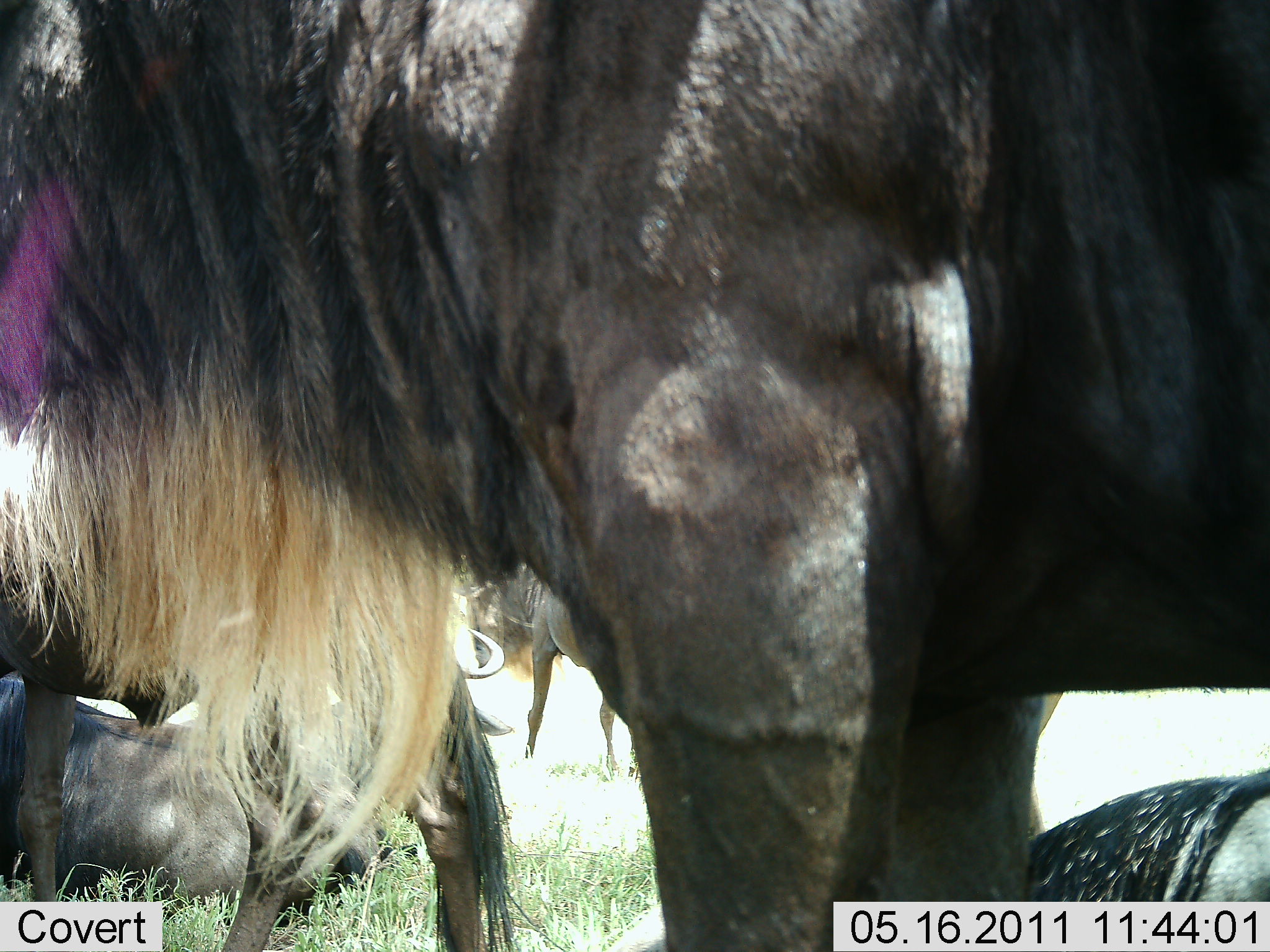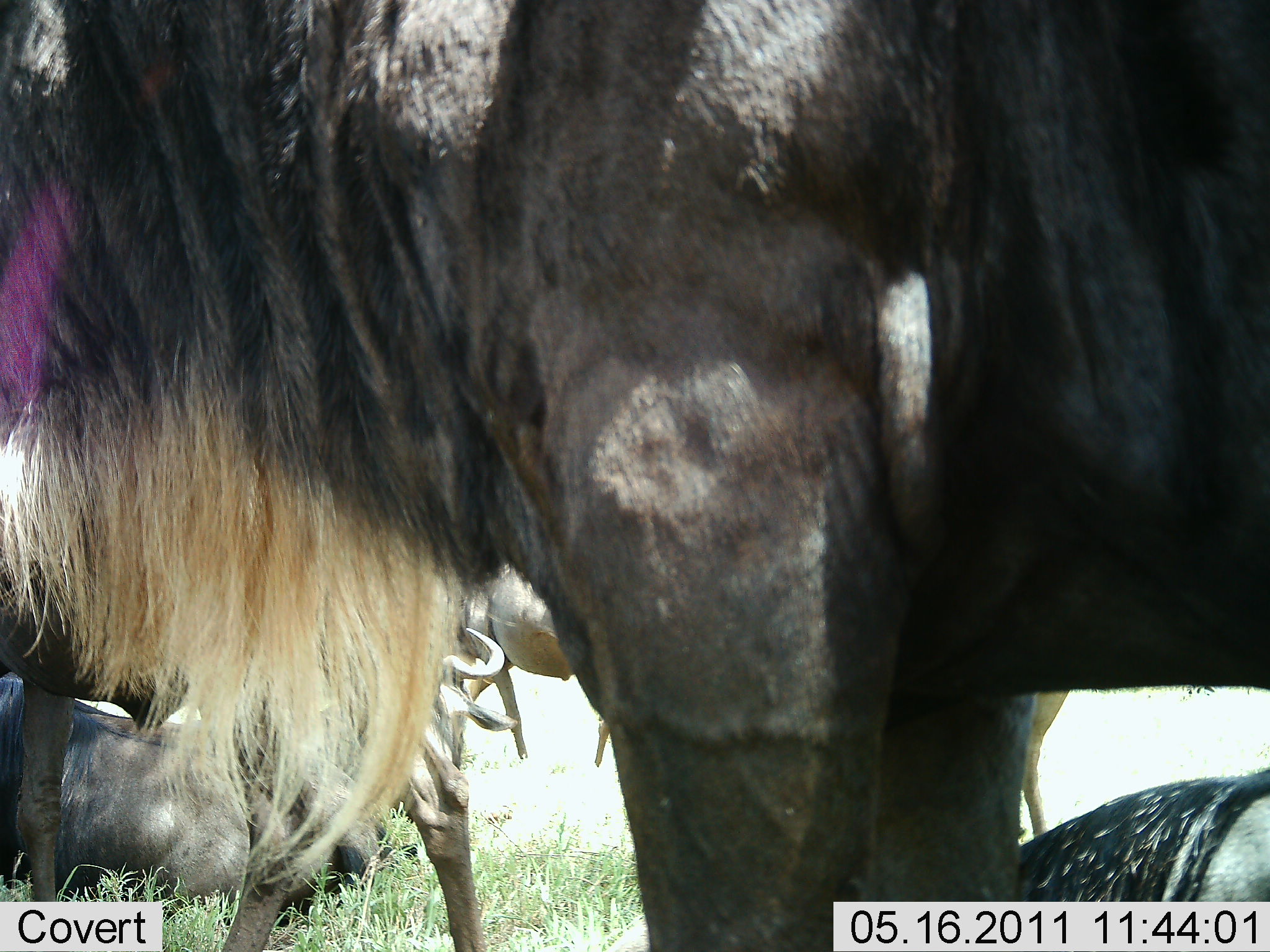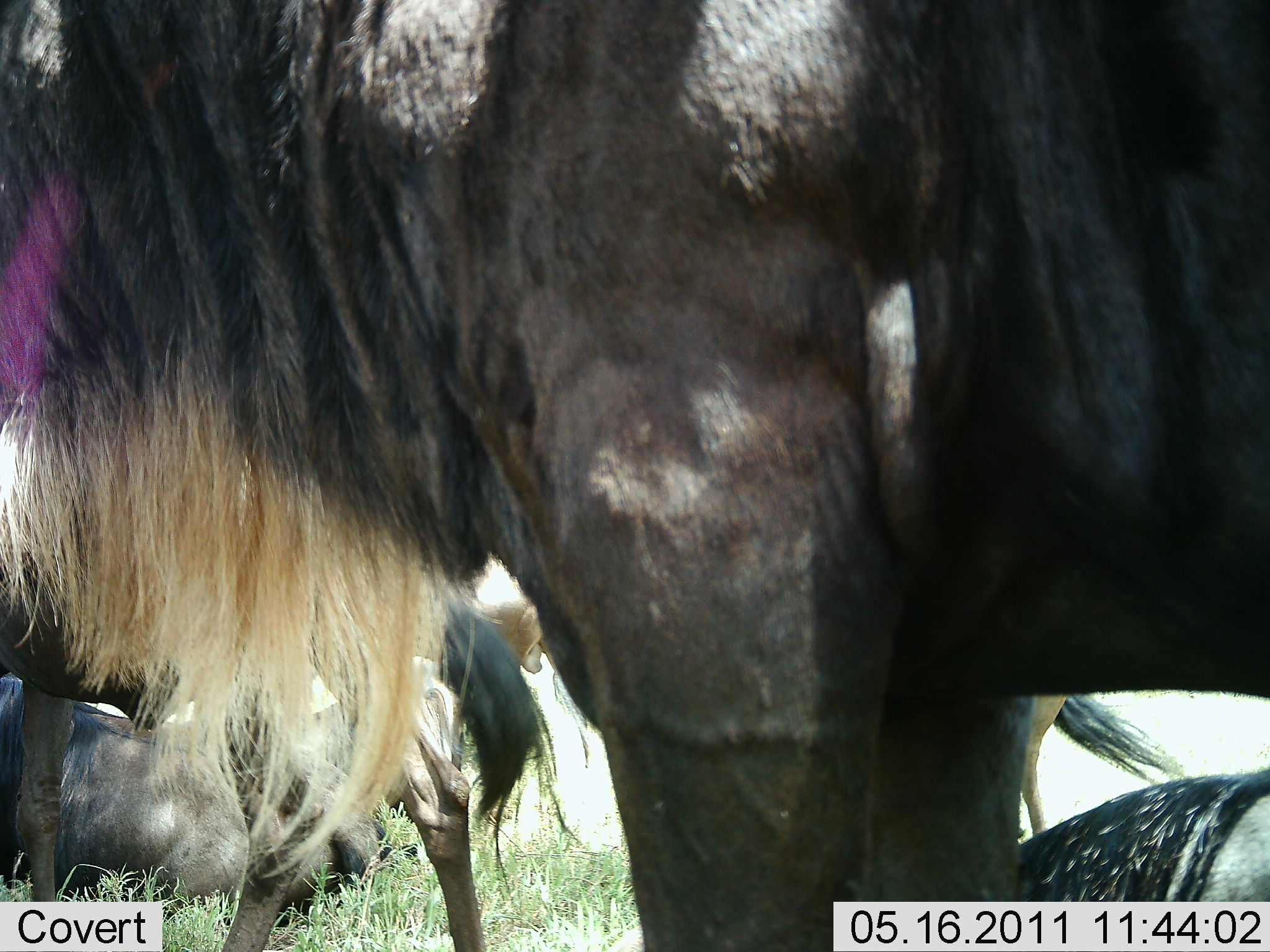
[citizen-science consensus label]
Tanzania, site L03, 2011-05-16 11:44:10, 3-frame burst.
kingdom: Animalia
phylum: Chordata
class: Mammalia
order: Artiodactyla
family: Bovidae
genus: Connochaetes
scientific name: Connochaetes taurinus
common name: blue wildebeest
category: wildebeest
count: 6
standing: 100%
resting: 70%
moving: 10%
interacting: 10%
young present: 0%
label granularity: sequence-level